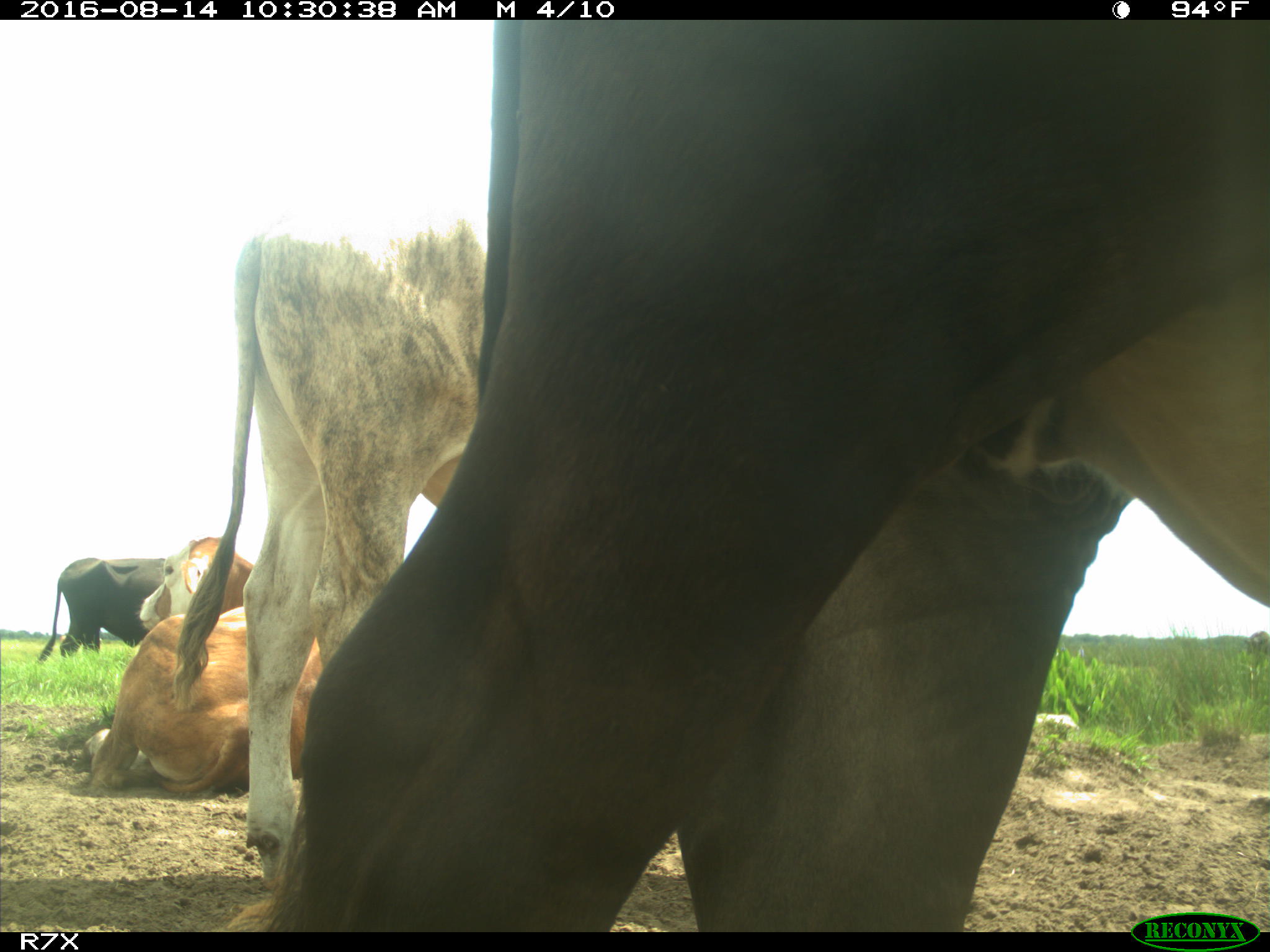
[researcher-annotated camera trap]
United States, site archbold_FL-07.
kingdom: Animalia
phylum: Chordata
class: Mammalia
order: Artiodactyla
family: Bovidae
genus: Bos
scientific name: Bos taurus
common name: domestic cow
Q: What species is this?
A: Bos taurus (domestic cow).